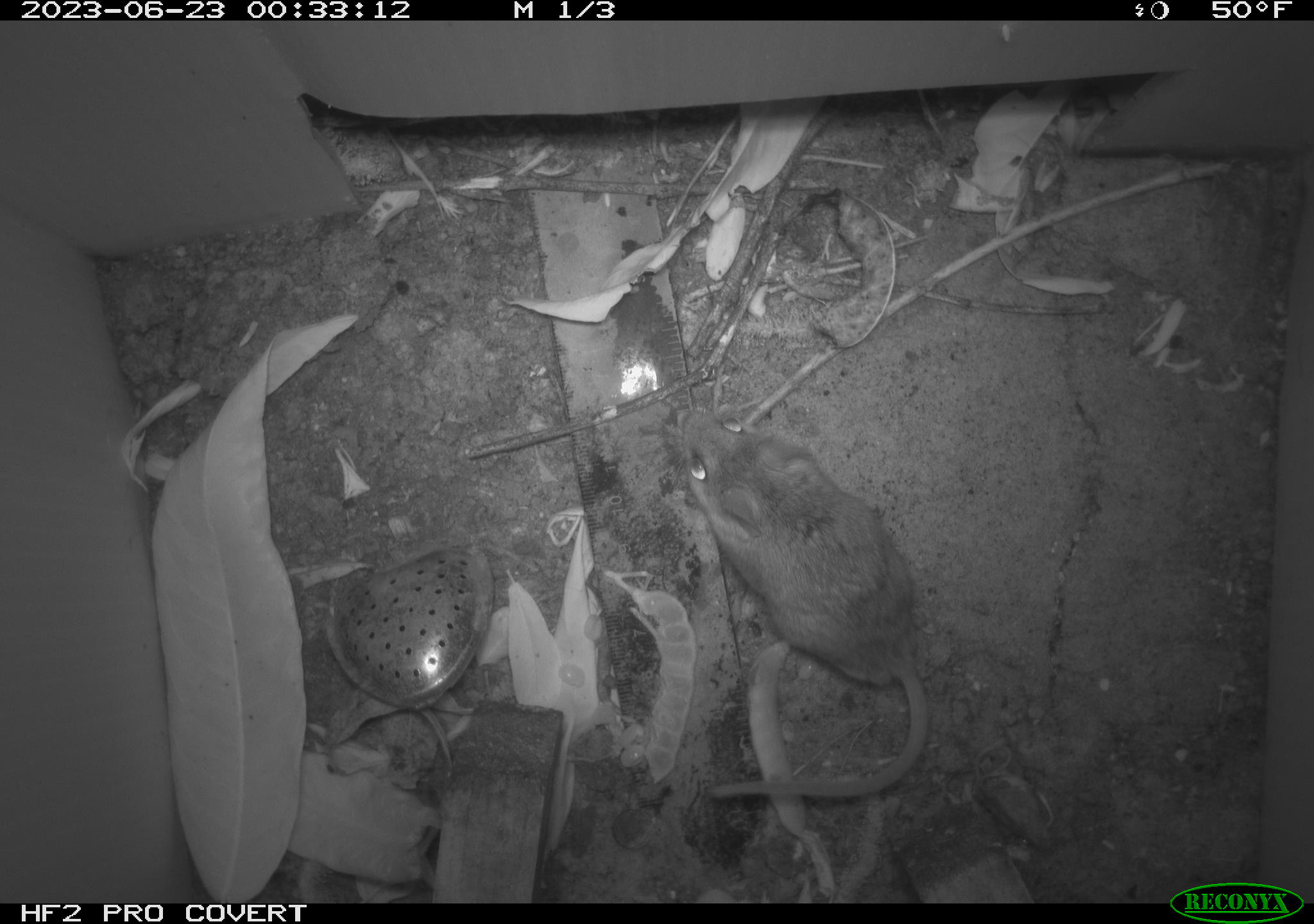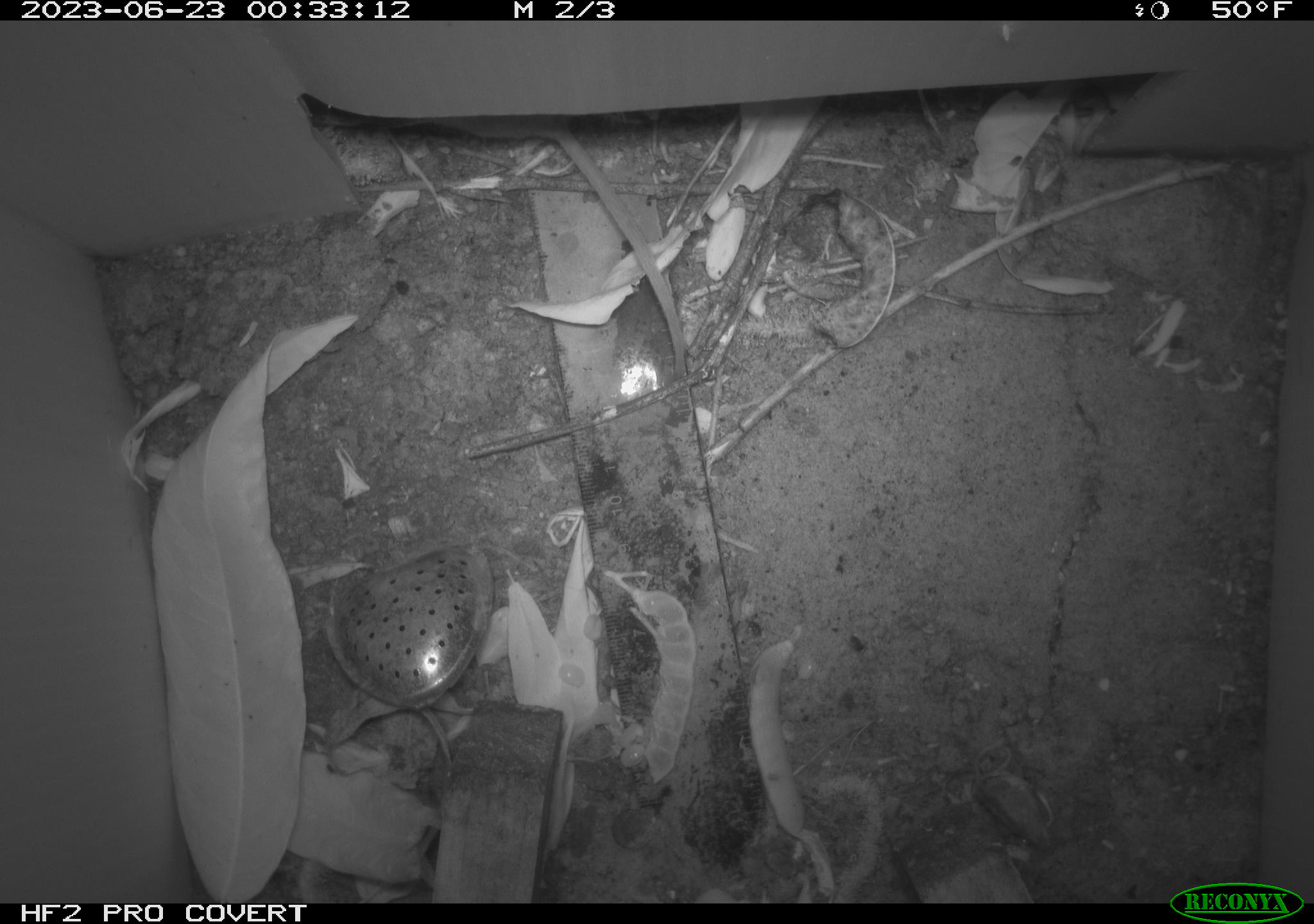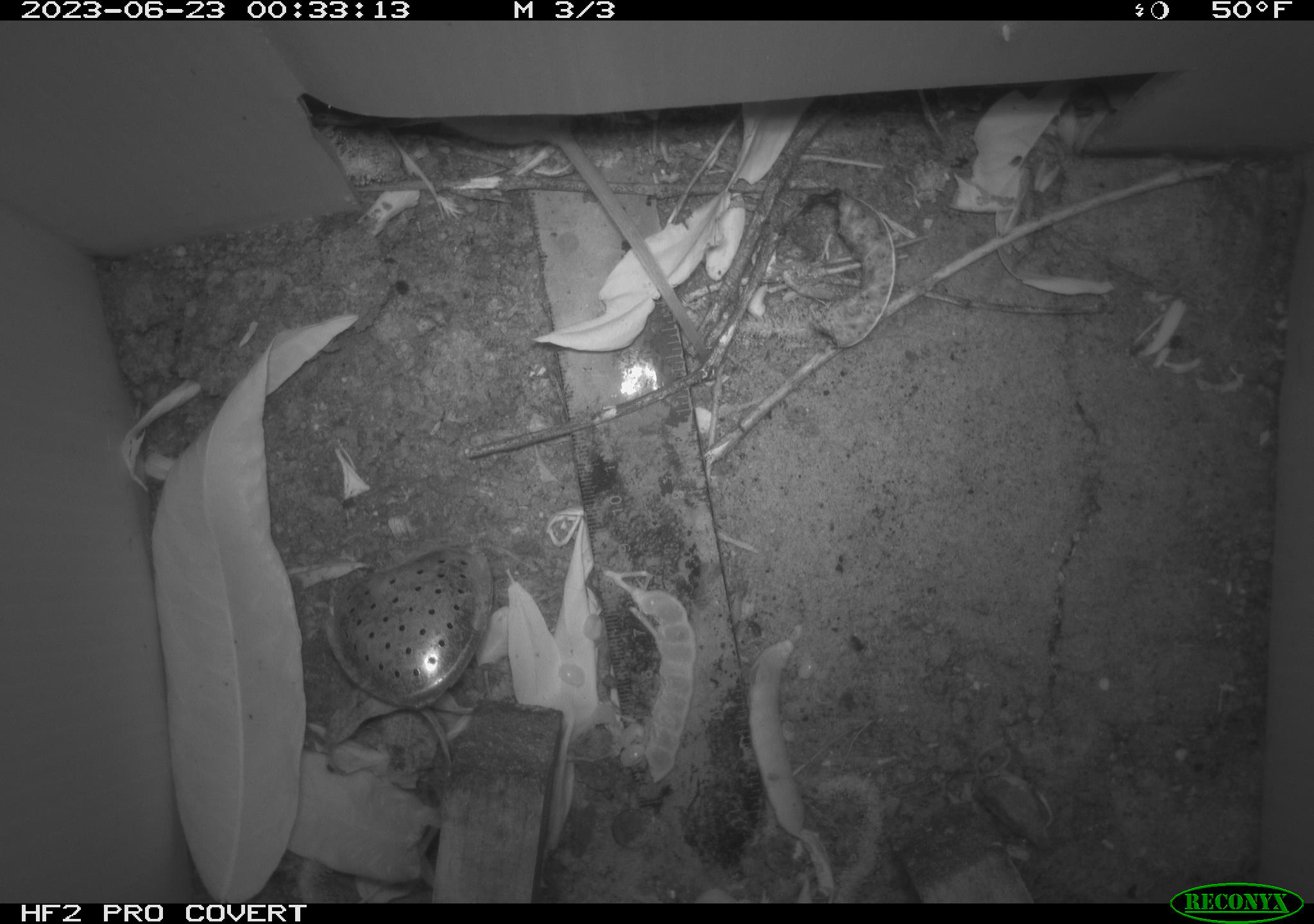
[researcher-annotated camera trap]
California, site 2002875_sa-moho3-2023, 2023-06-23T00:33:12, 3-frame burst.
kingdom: Animalia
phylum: Chordata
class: Mammalia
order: Rodentia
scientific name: Rodentia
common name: mouse species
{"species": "mouse species (Rodentia)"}